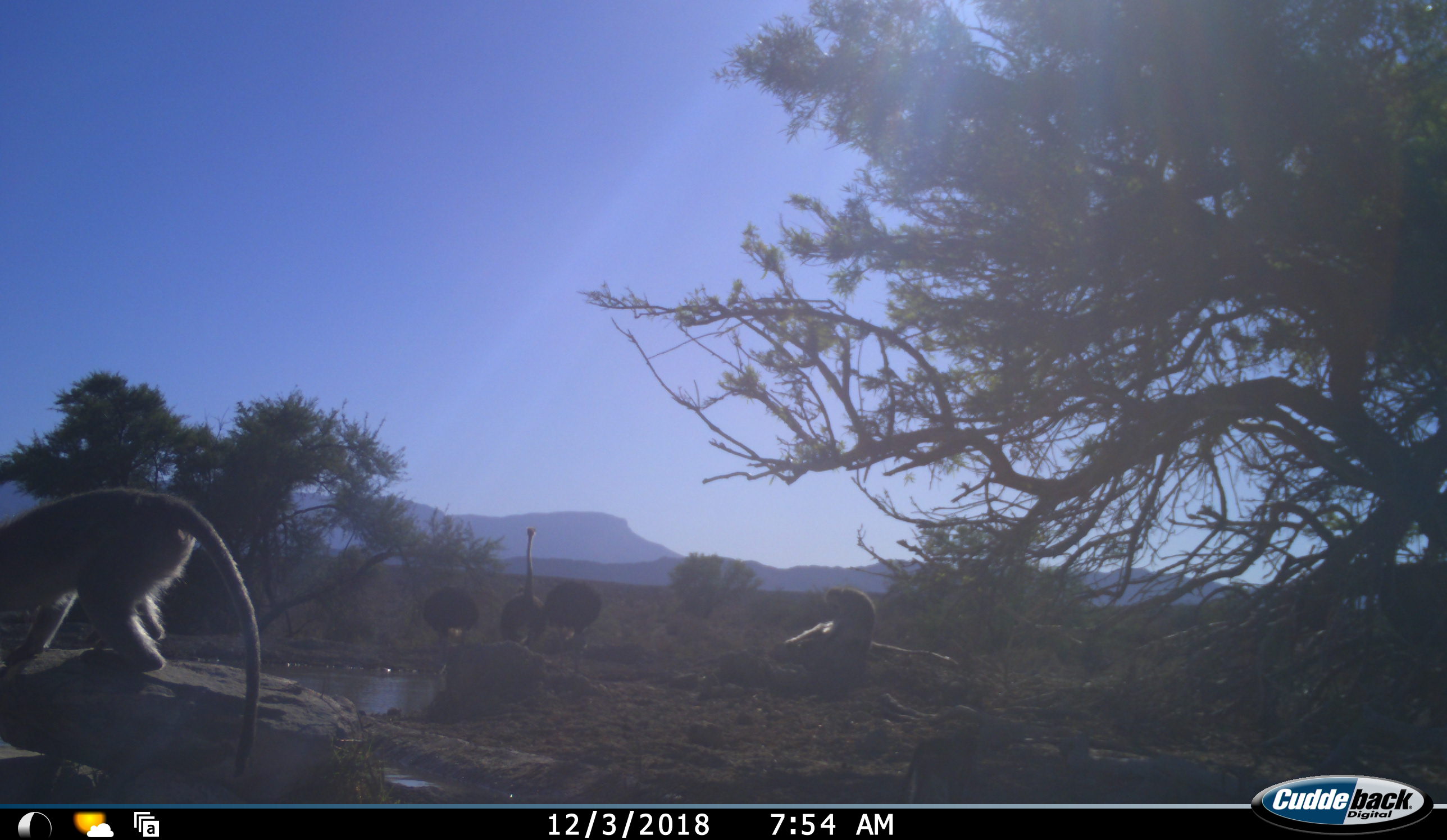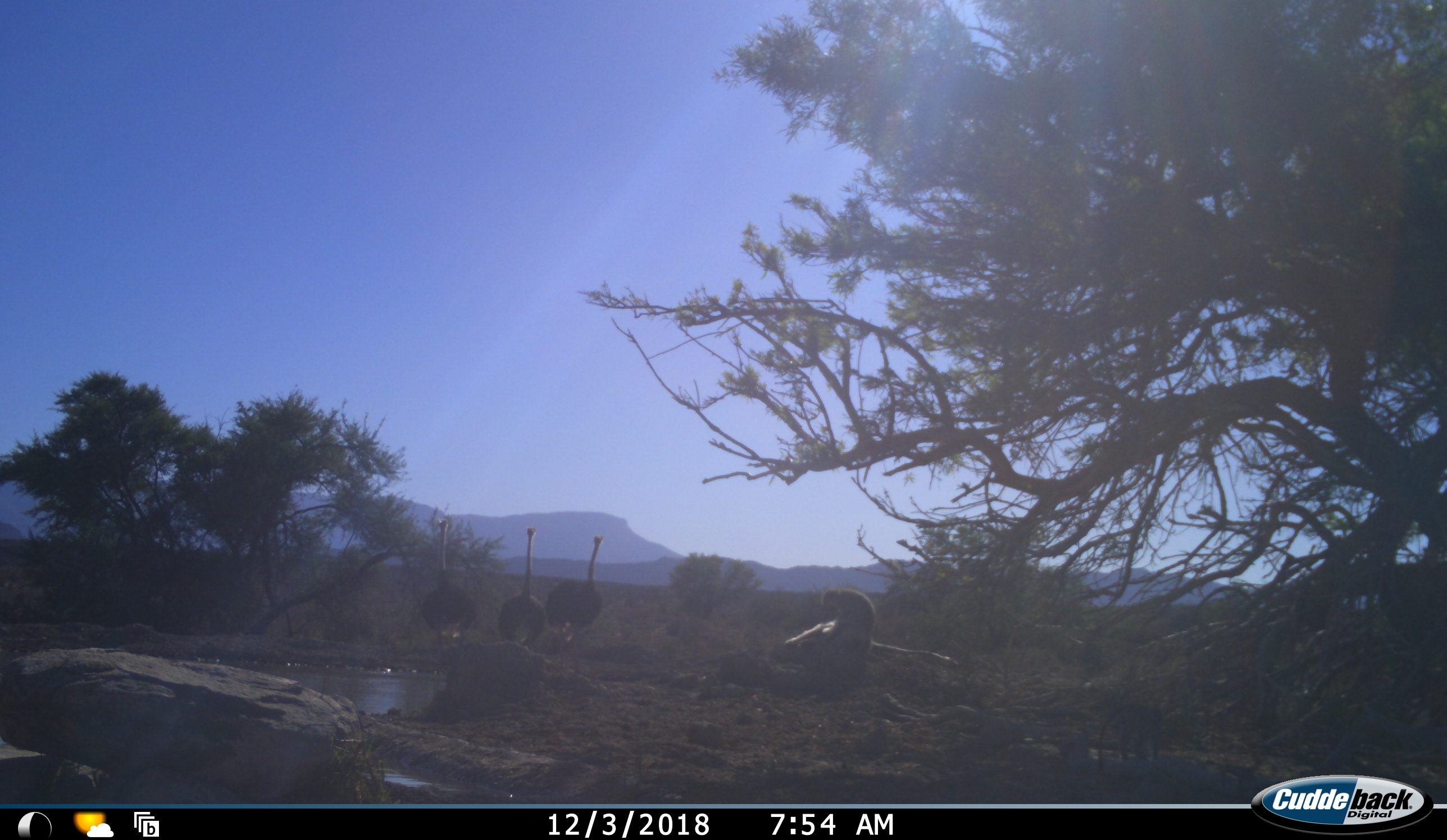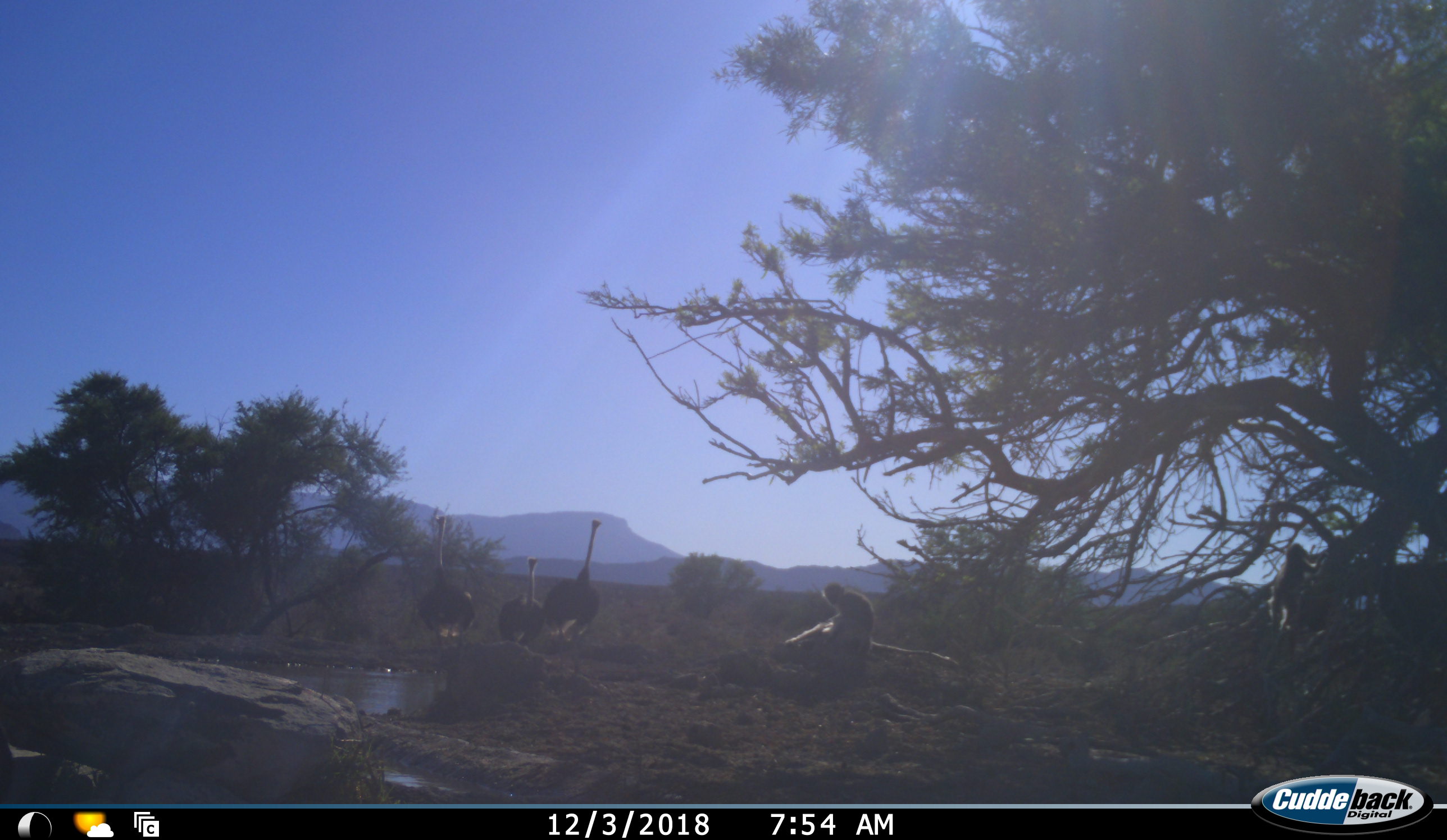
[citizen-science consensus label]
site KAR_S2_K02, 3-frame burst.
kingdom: Animalia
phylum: Chordata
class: Mammalia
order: Primates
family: Cercopithecidae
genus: Chlorocebus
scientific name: Chlorocebus pygerythrus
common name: vervet monkey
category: monkeyvervet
Monkeyvervet (vervet monkey) (Chlorocebus pygerythrus), count 3. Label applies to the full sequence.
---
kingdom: Animalia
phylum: Chordata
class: Aves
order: Struthioniformes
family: Struthionidae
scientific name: Struthionidae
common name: ostrich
Ostrich (Struthionidae), count 3. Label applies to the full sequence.